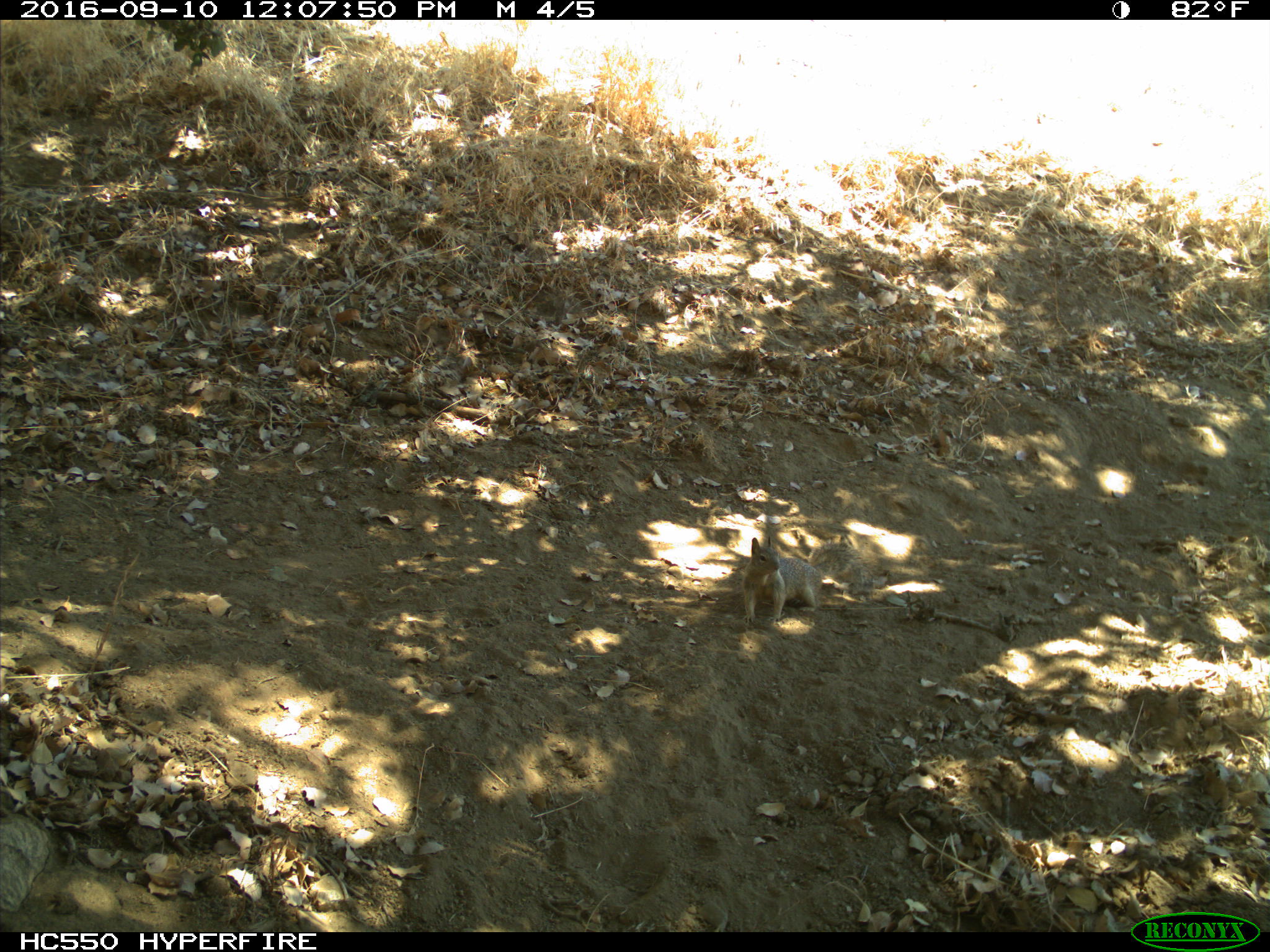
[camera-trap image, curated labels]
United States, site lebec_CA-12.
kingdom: Animalia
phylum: Chordata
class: Mammalia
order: Rodentia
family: Sciuridae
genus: Otospermophilus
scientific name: Otospermophilus beecheyi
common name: california ground squirrel